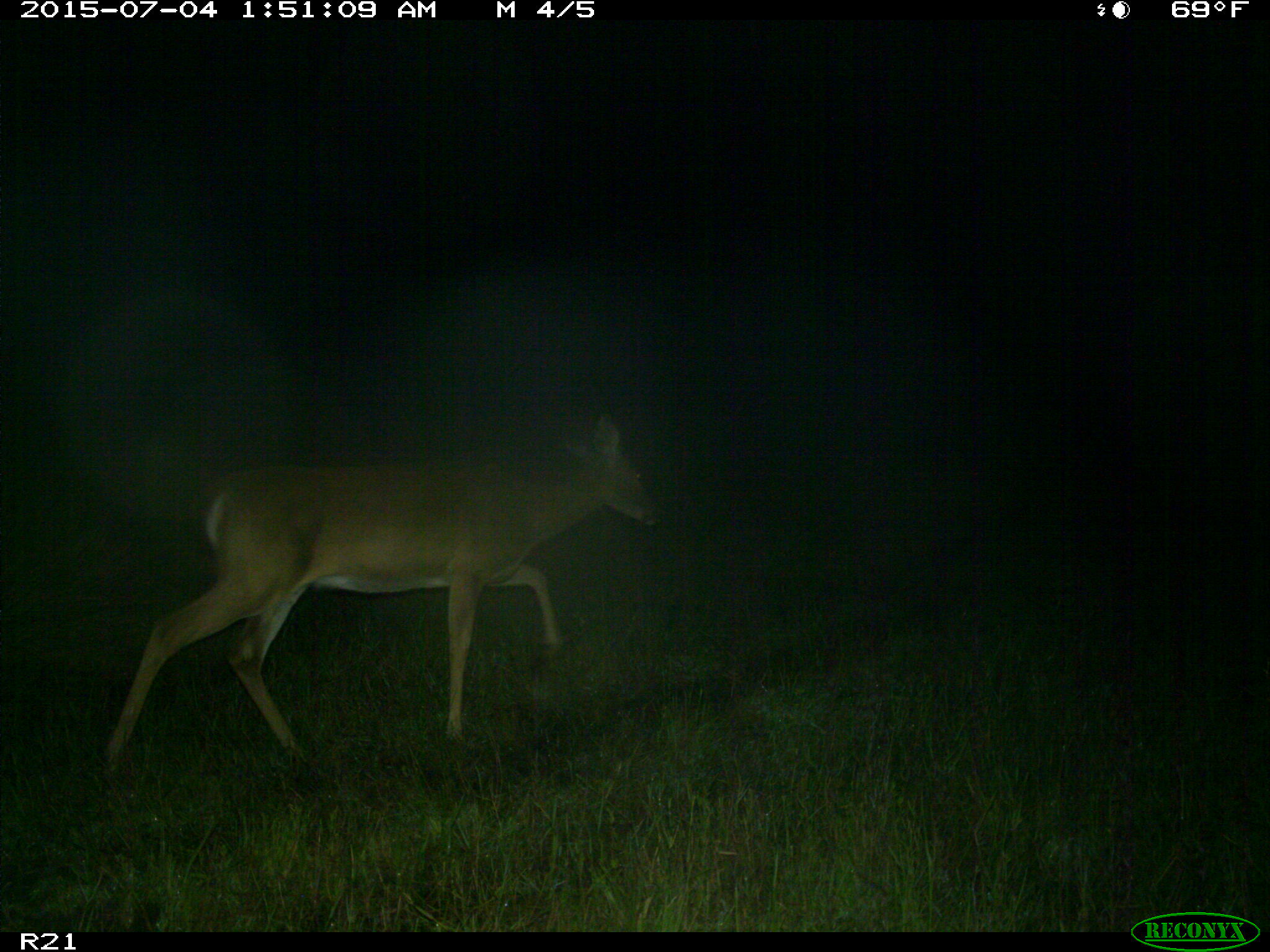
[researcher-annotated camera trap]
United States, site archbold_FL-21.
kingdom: Animalia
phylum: Chordata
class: Mammalia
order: Artiodactyla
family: Cervidae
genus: Odocoileus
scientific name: Odocoileus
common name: deer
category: unidentified deer